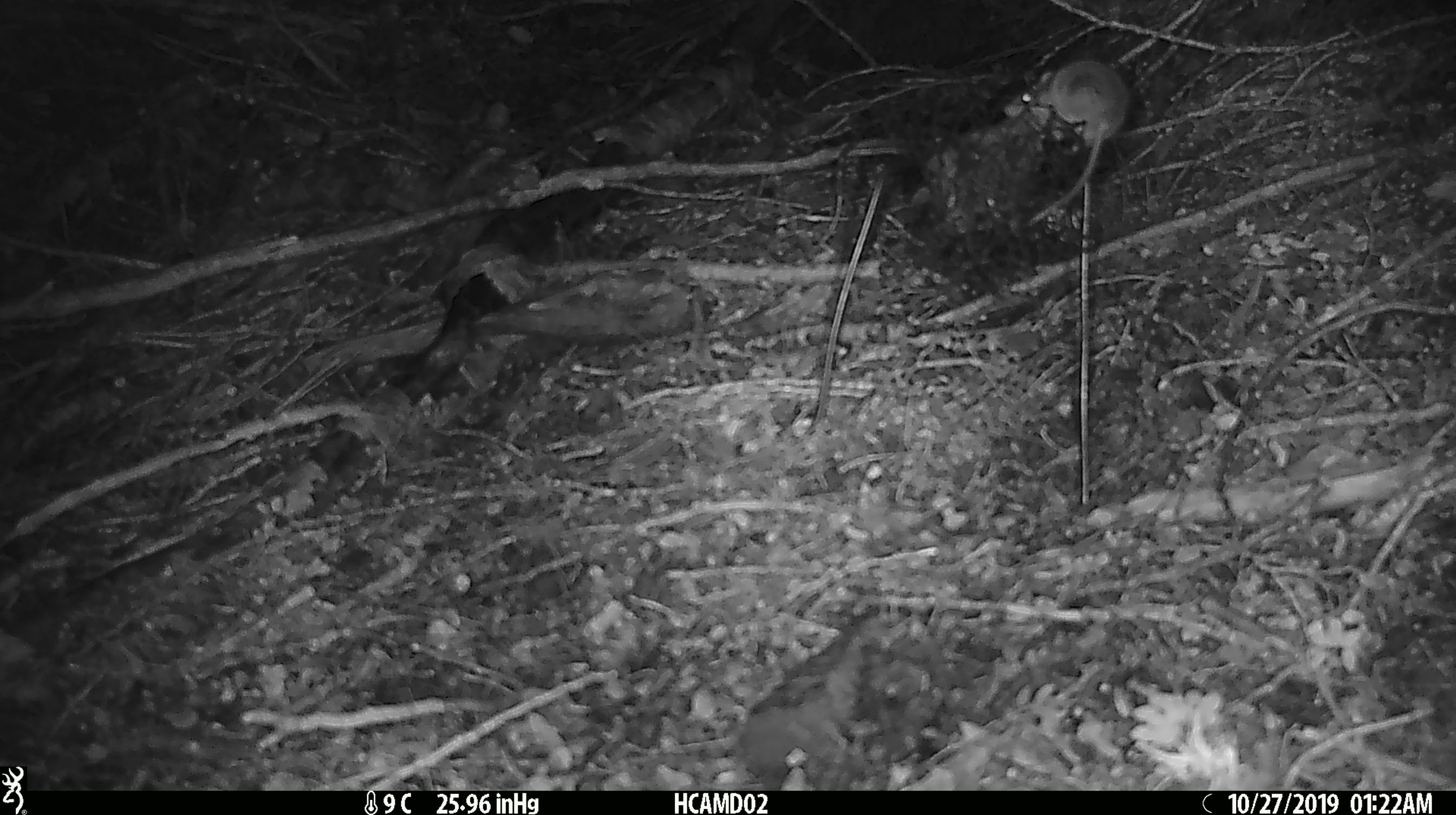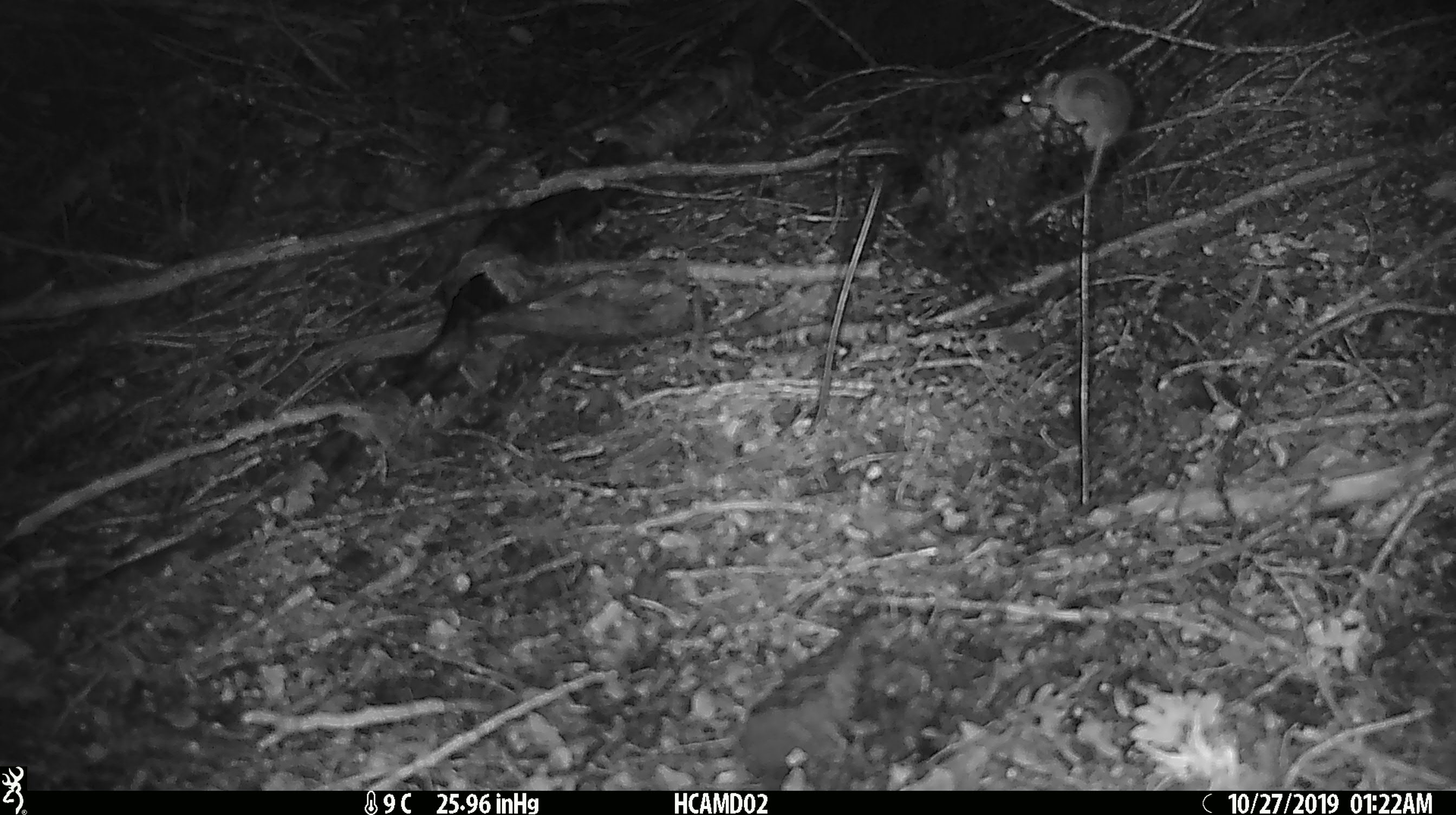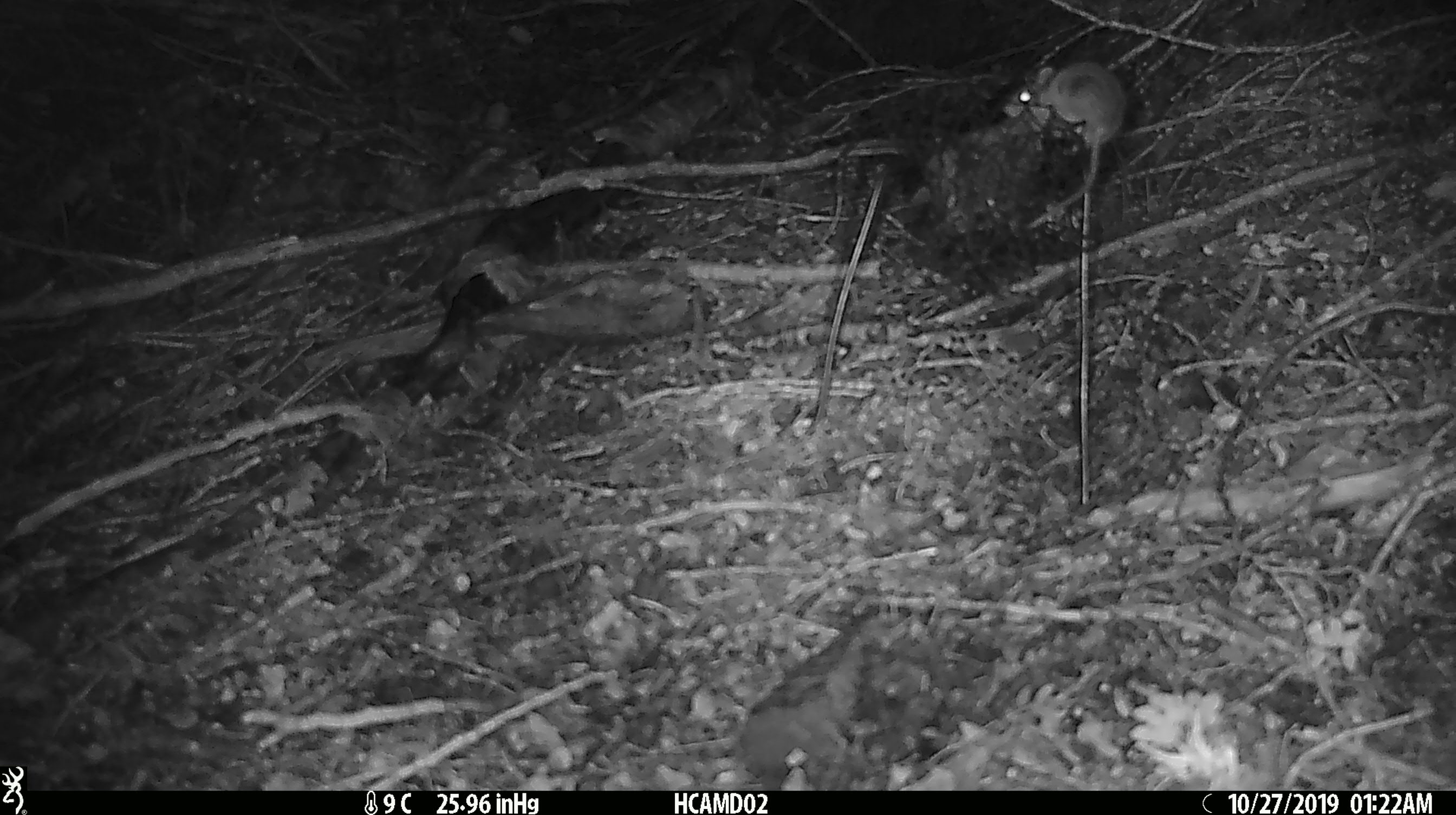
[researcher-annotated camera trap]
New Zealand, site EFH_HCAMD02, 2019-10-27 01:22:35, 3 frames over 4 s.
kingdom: Animalia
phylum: Chordata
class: Mammalia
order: Rodentia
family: Muridae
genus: Mus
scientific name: Mus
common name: mouse